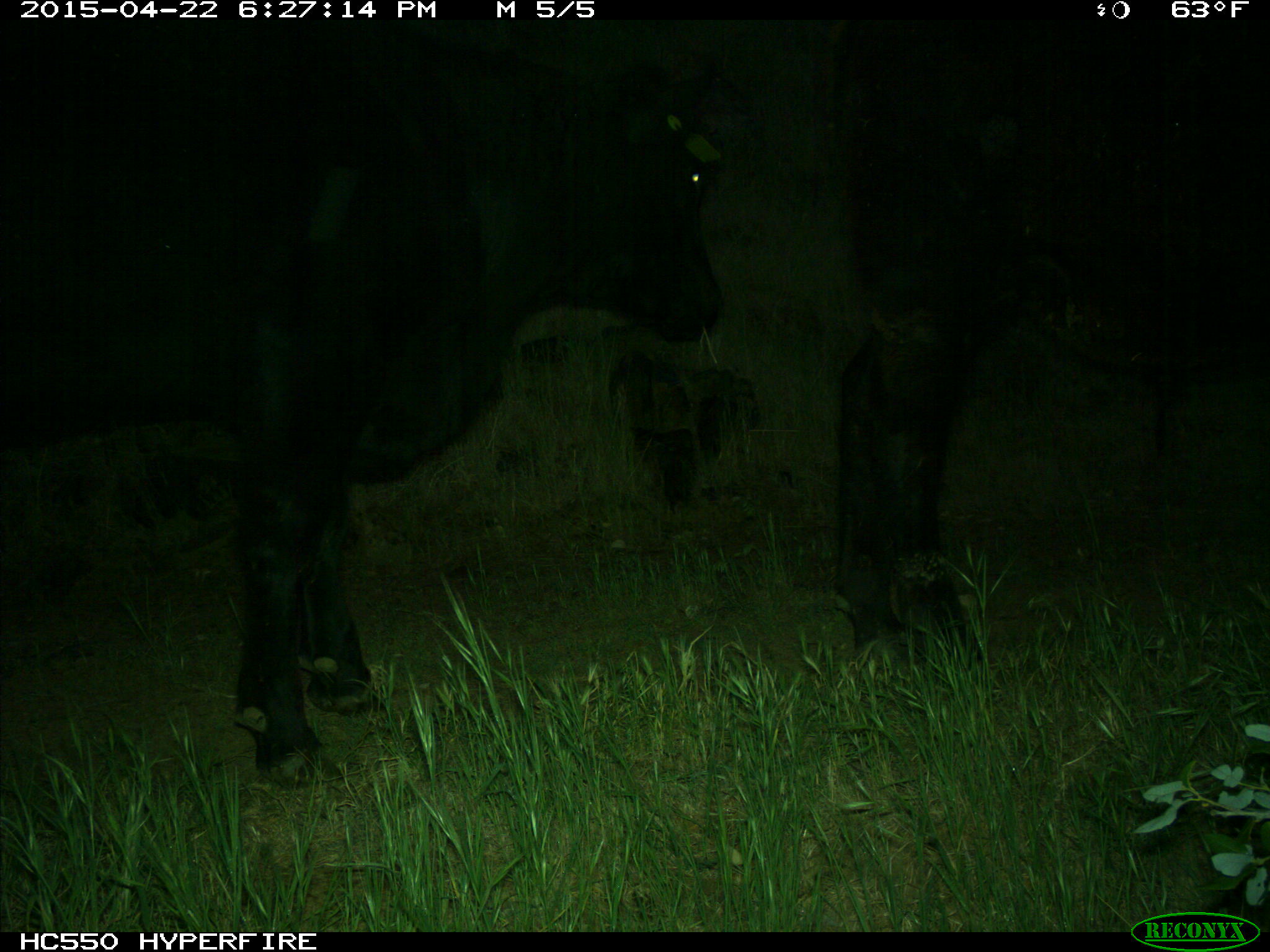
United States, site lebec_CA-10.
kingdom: Animalia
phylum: Chordata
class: Mammalia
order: Artiodactyla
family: Bovidae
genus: Bos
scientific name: Bos taurus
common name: domestic cow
Bos taurus (domestic cow).